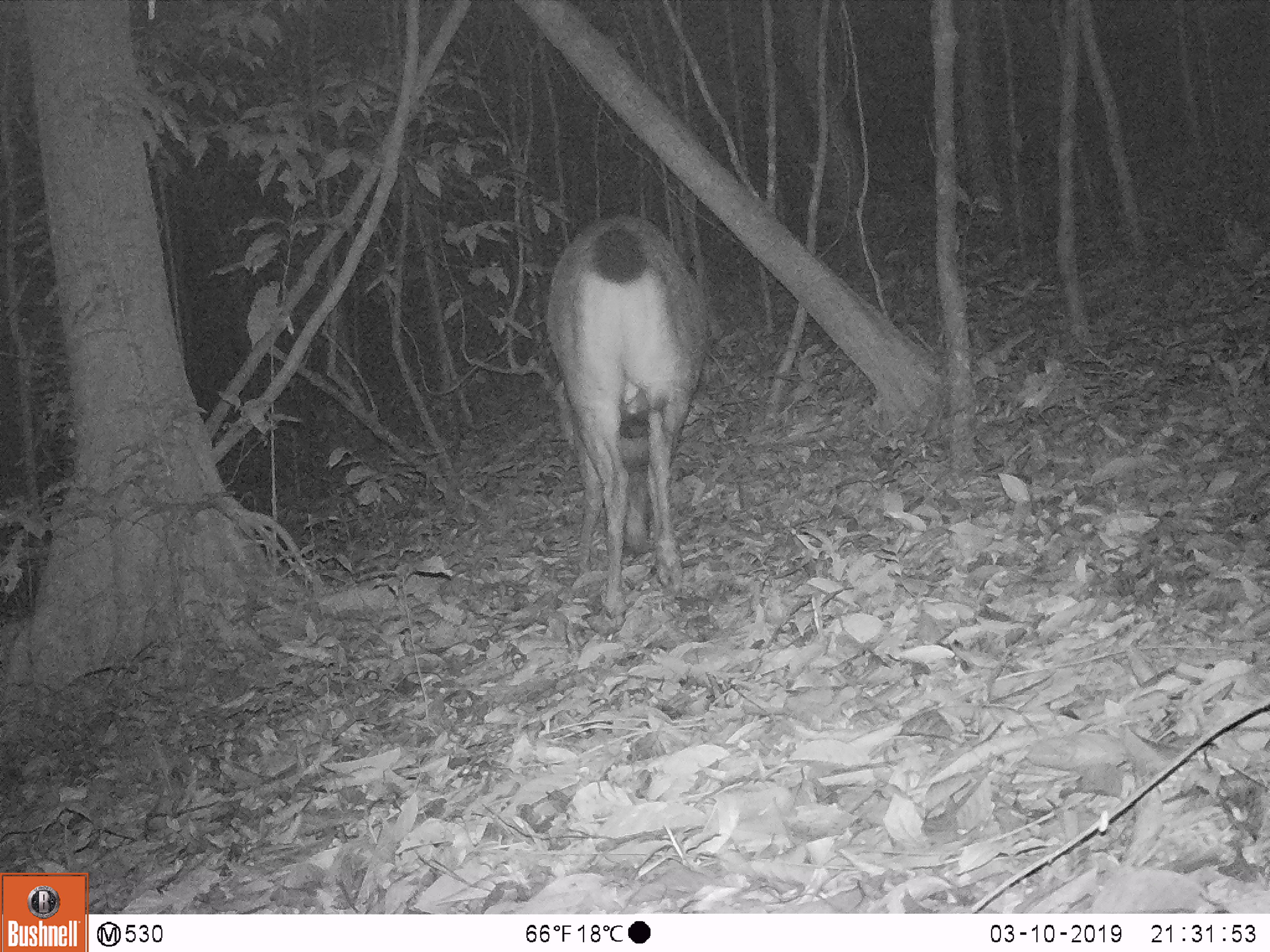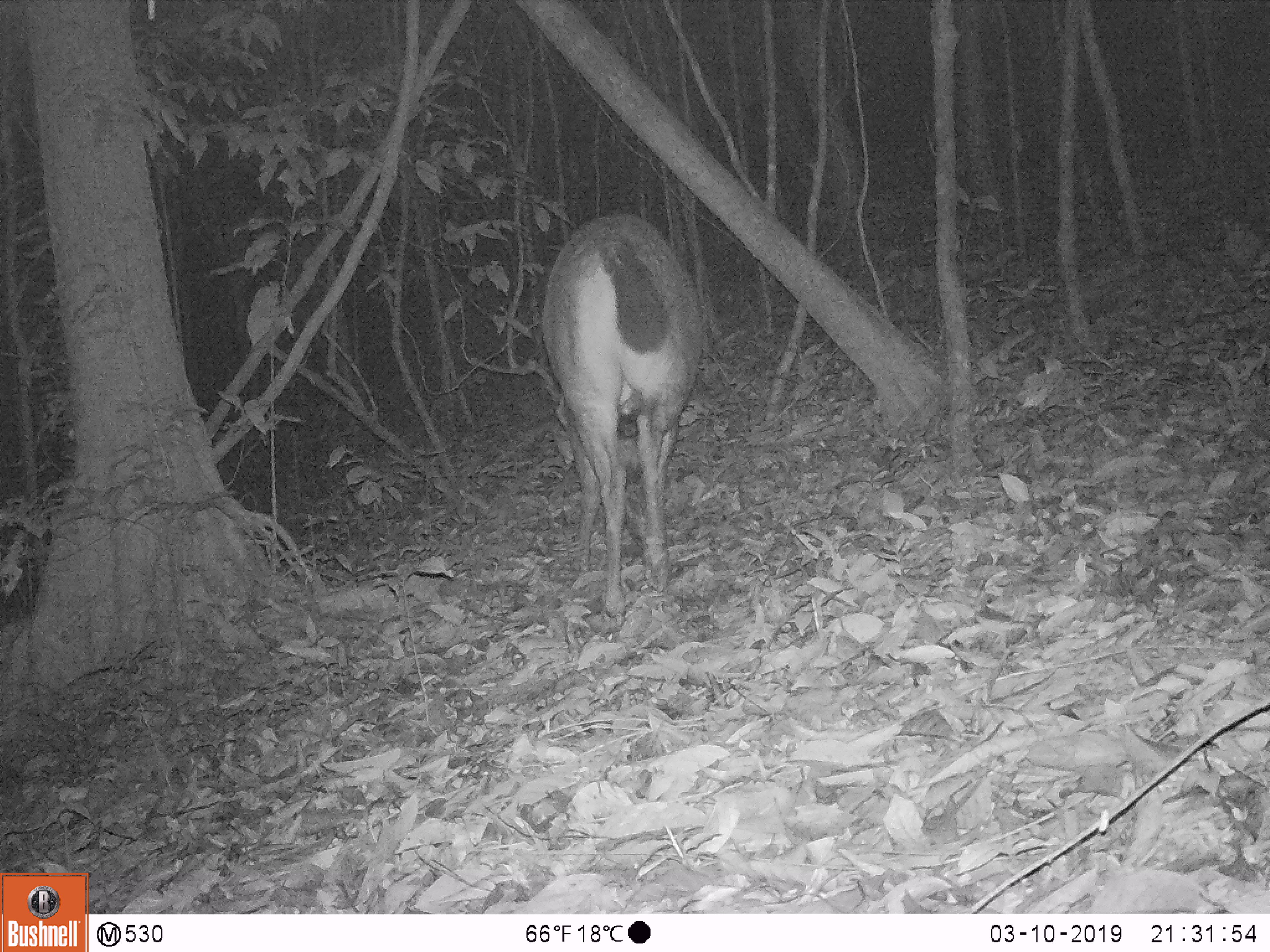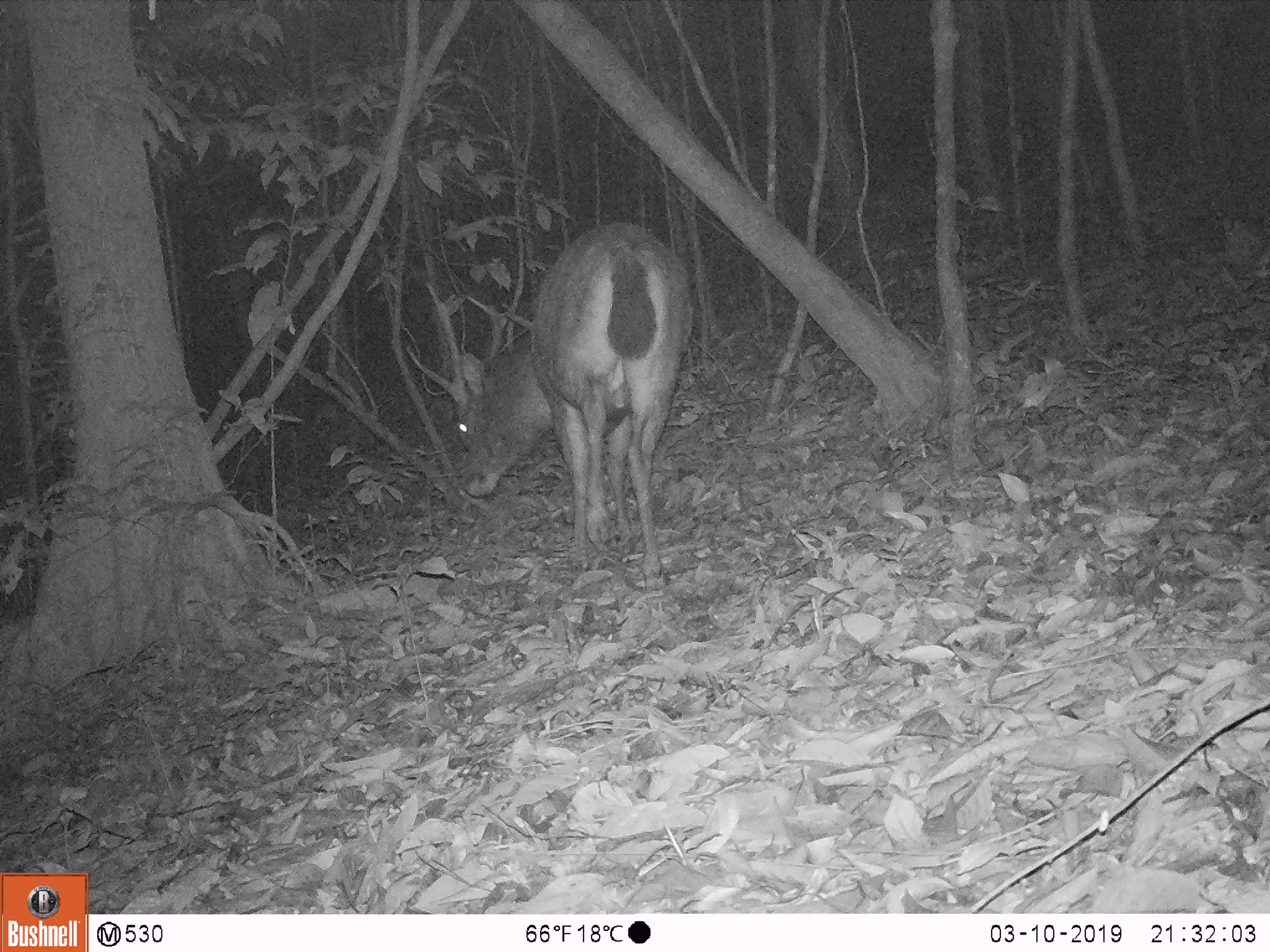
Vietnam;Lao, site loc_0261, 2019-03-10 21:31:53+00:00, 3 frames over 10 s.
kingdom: Animalia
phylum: Chordata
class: Mammalia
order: Artiodactyla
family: Cervidae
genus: Rusa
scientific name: Rusa unicolor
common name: sambar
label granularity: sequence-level